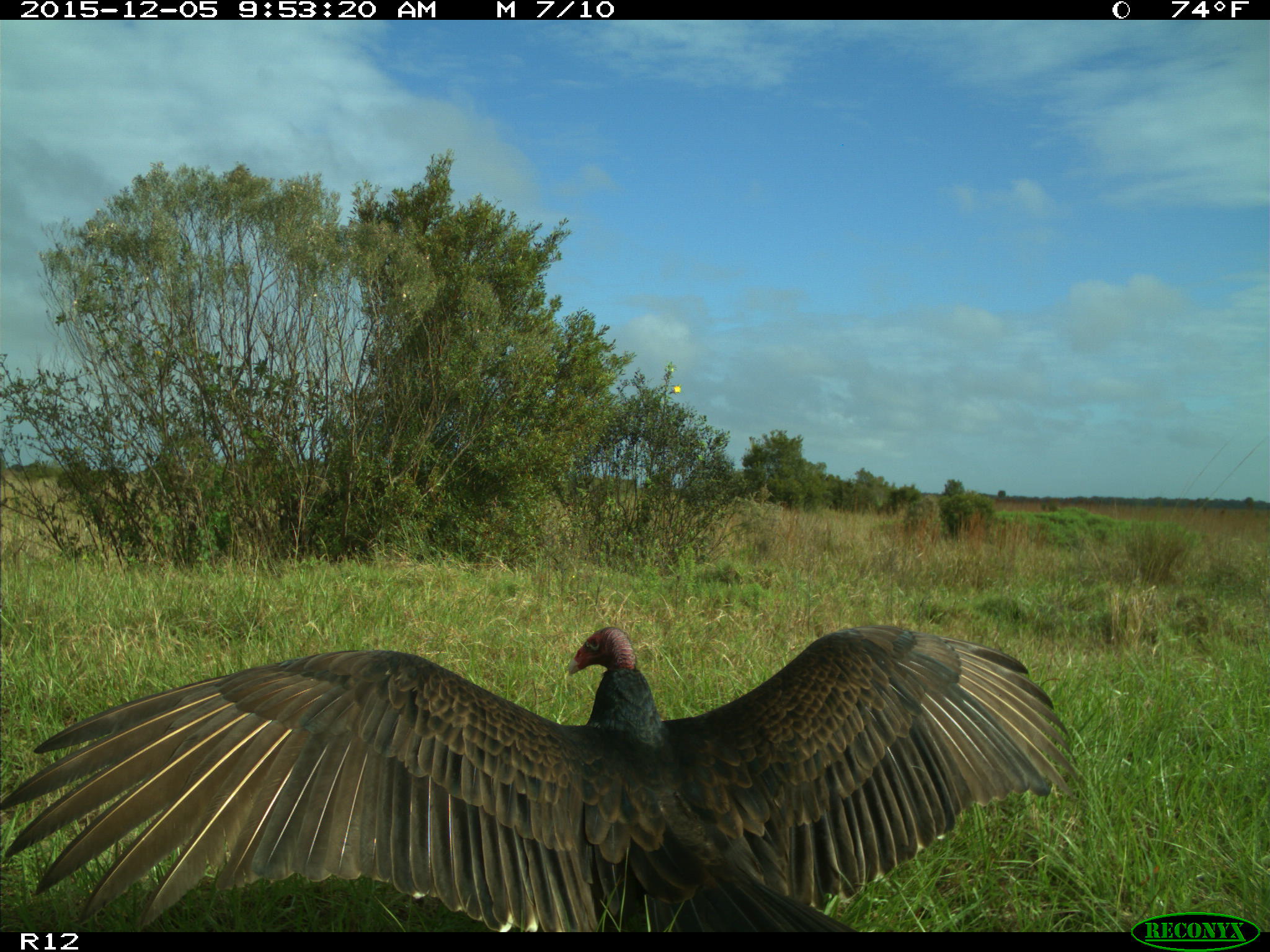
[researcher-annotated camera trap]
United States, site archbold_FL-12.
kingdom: Animalia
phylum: Chordata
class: Aves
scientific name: Aves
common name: birds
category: unidentified bird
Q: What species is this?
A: Unidentified bird (birds) (Aves).